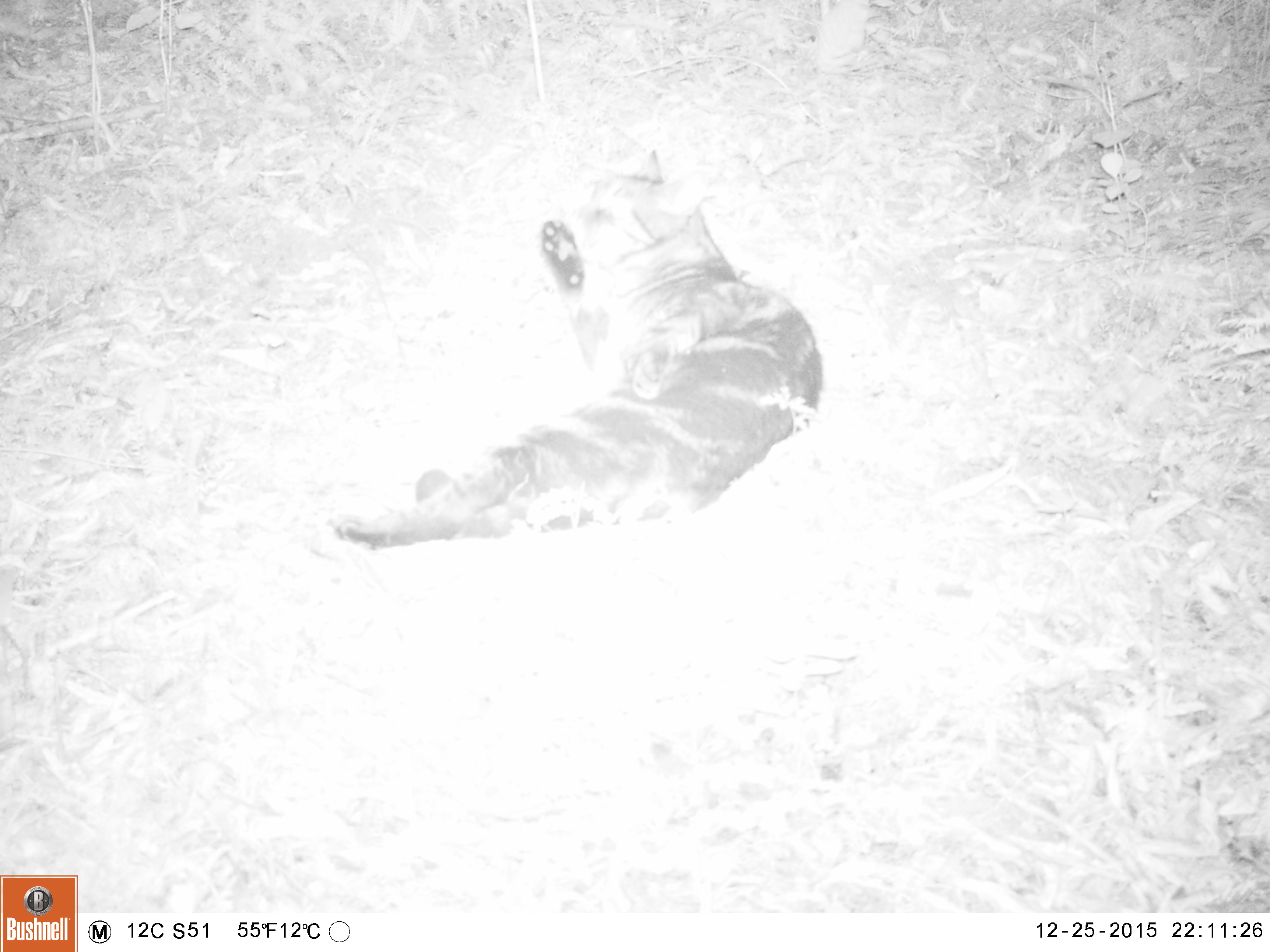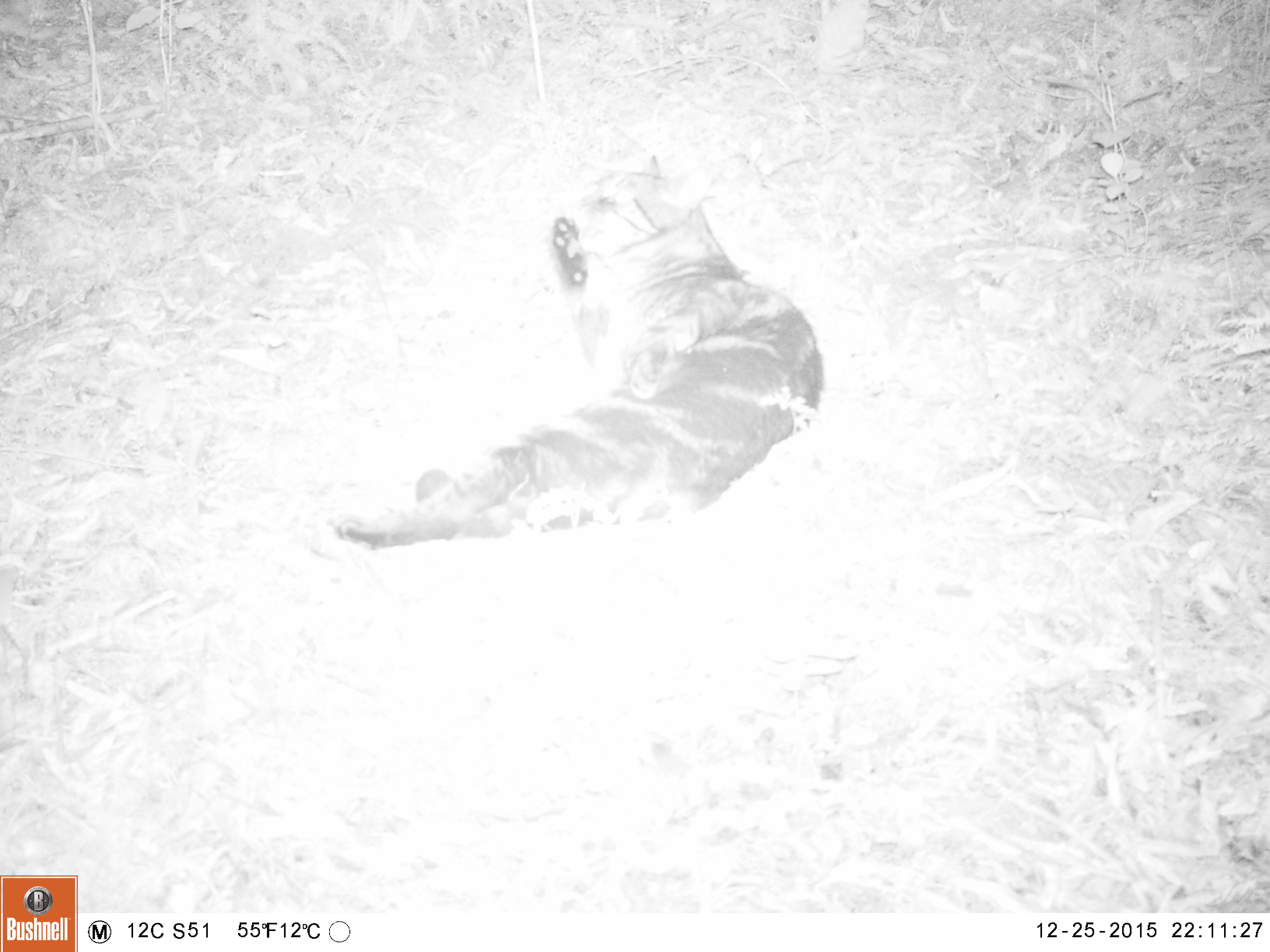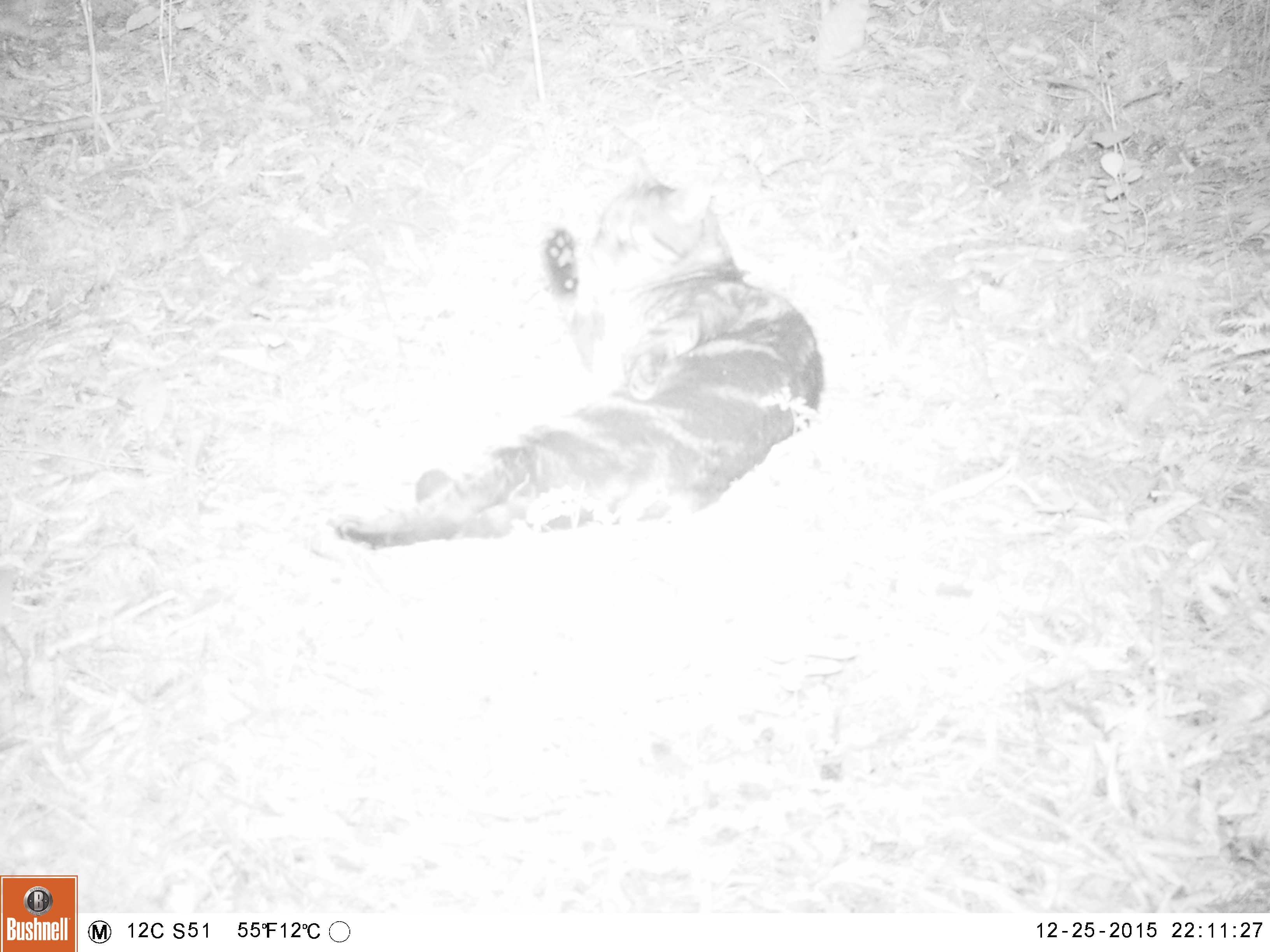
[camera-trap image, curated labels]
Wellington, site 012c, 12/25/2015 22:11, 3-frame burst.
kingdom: Animalia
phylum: Chordata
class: Mammalia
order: Carnivora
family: Felidae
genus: Felis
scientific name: Felis catus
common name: cat